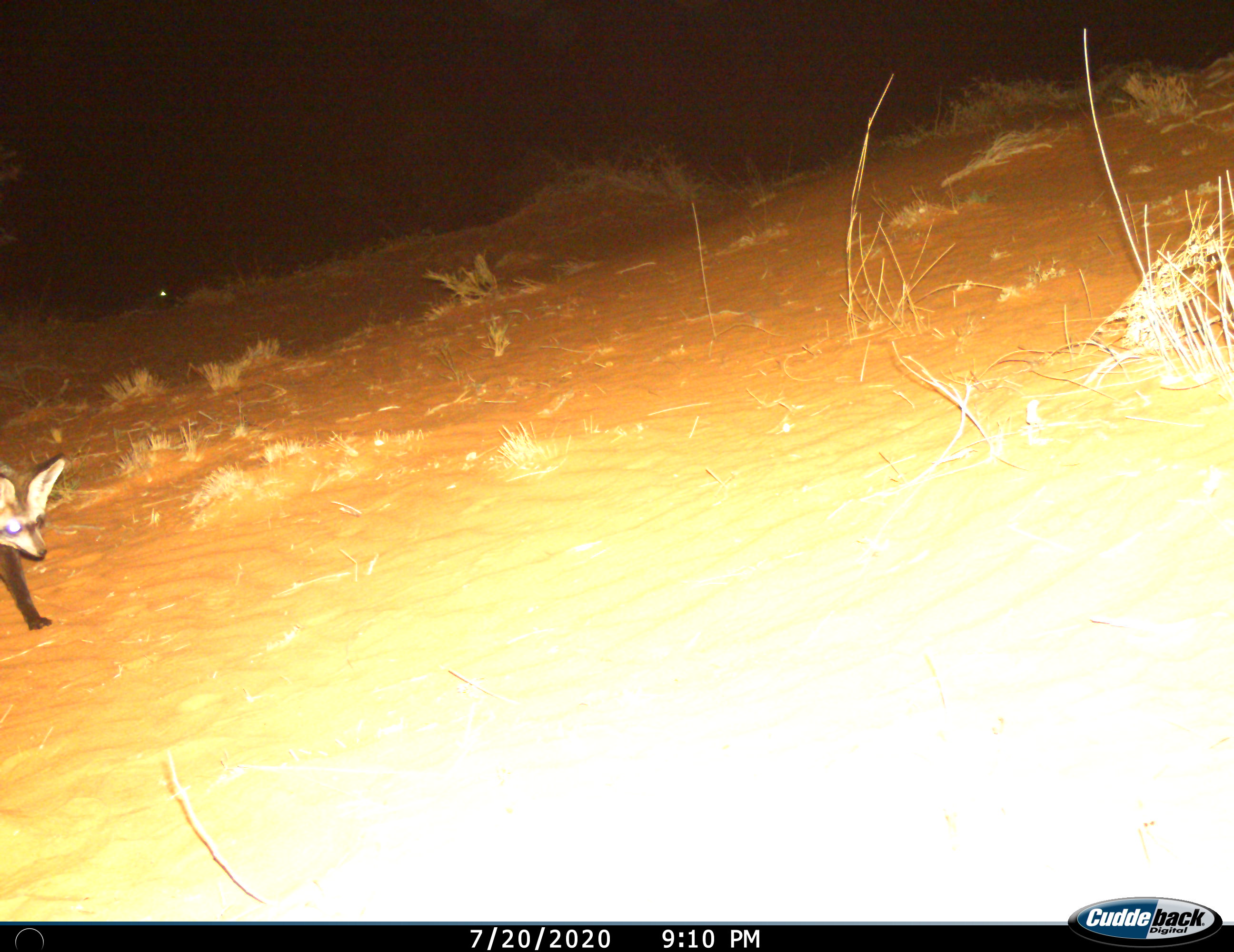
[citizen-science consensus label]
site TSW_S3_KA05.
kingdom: Animalia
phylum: Chordata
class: Mammalia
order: Carnivora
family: Canidae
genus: Otocyon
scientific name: Otocyon megalotis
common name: bat-eared fox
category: foxbateared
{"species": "foxbateared (bat-eared fox) (Otocyon megalotis)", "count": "1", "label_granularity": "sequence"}